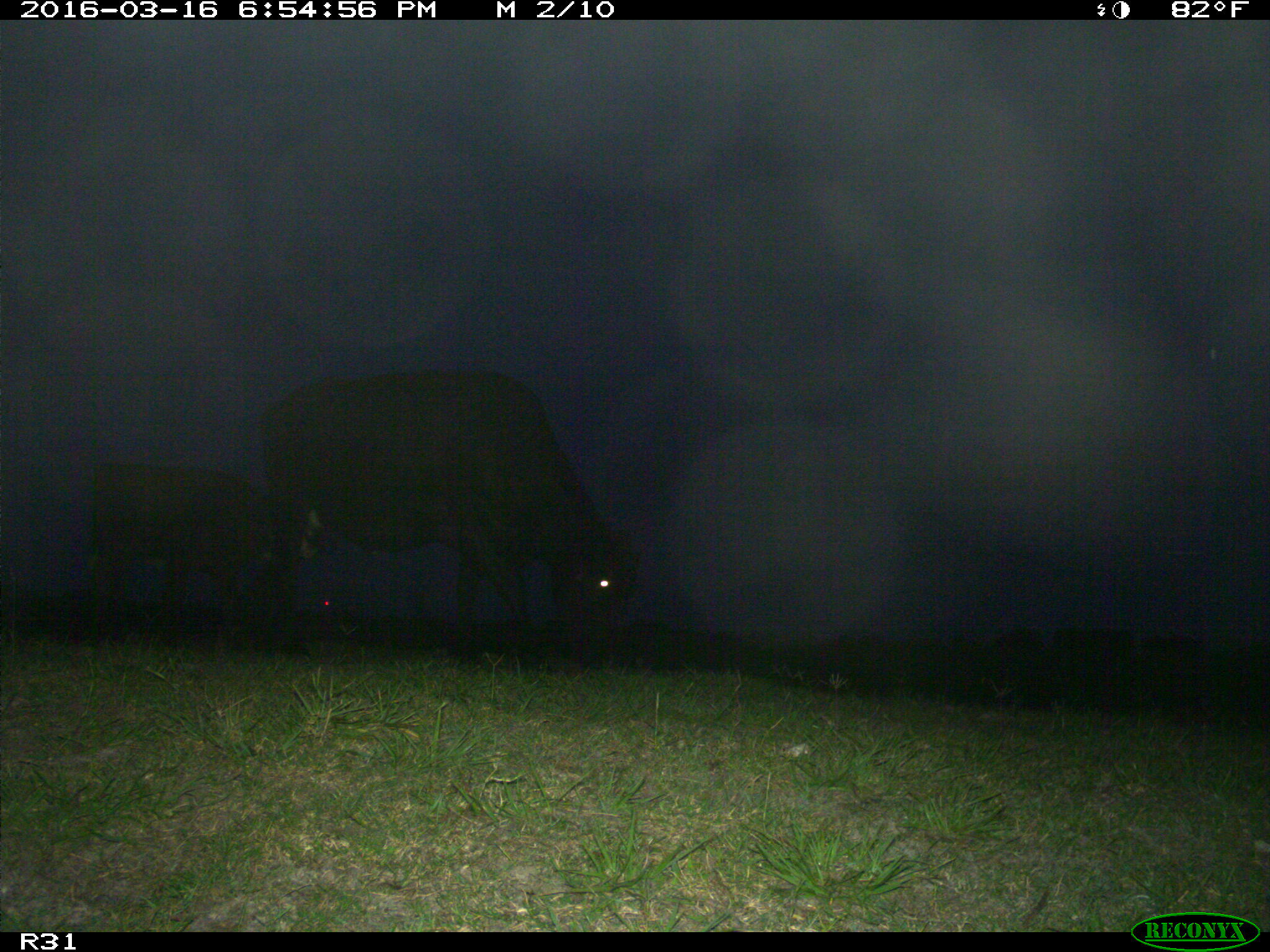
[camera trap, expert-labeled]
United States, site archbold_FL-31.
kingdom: Animalia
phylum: Chordata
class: Mammalia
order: Artiodactyla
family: Bovidae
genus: Bos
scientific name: Bos taurus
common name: domestic cow